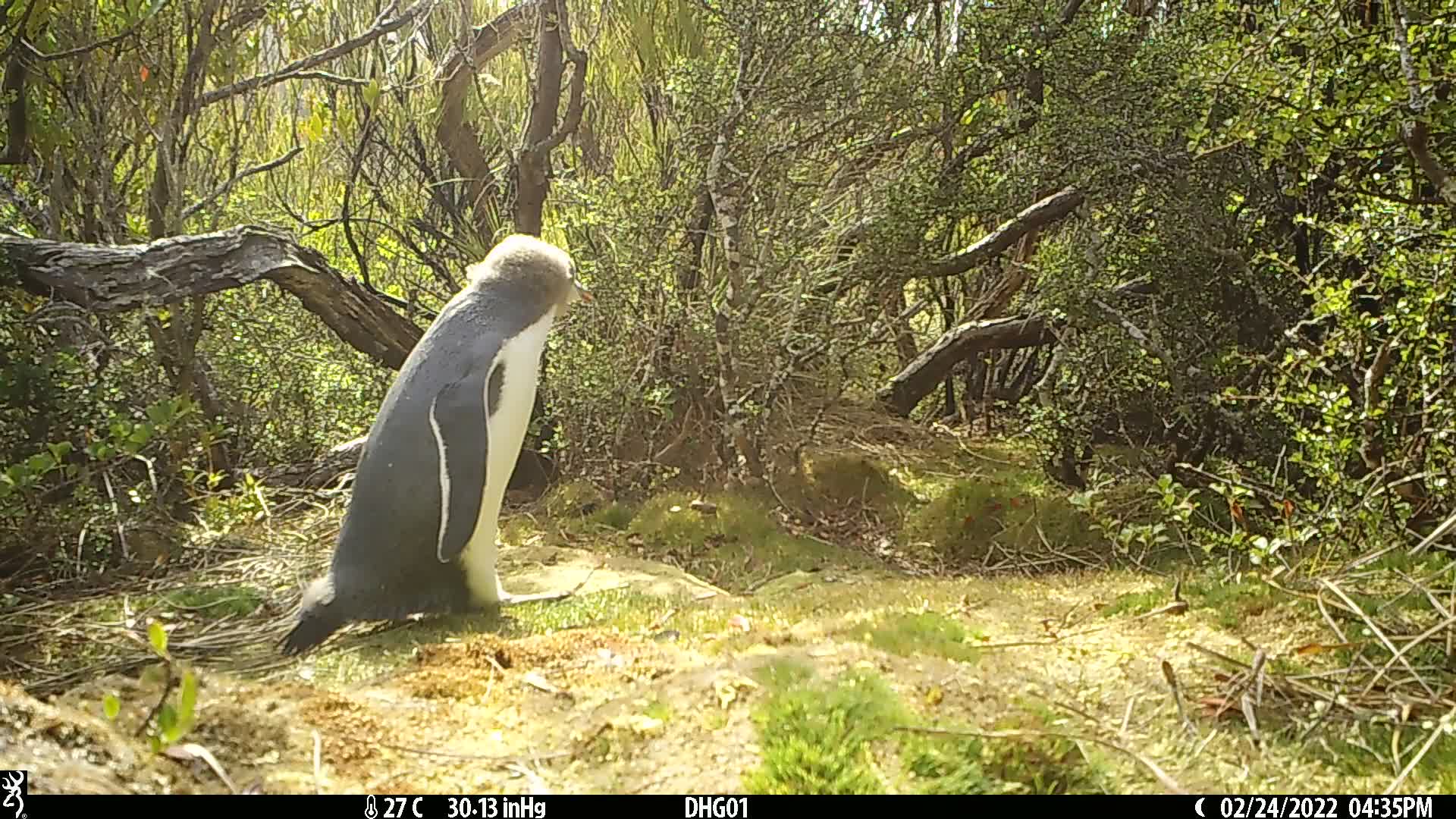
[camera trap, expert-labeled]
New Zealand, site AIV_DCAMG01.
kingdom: Animalia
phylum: Chordata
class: Aves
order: Sphenisciformes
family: Spheniscidae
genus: Megadyptes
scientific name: Megadyptes antipodes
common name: yellow-eyed penguin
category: yellow eyed penguin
Yellow eyed penguin (yellow-eyed penguin) (Megadyptes antipodes).